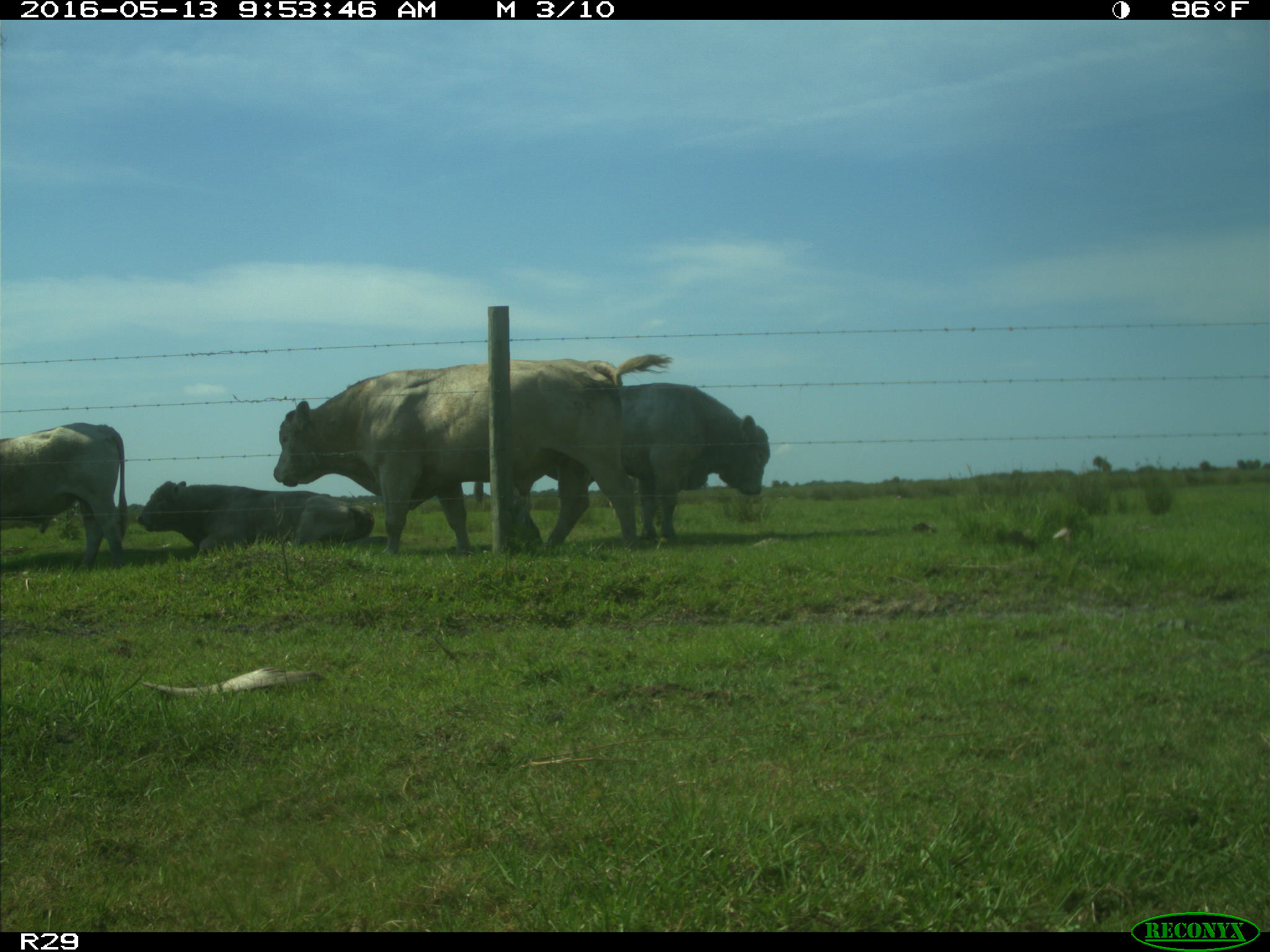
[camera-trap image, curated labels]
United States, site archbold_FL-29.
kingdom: Animalia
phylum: Chordata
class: Mammalia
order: Artiodactyla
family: Bovidae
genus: Bos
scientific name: Bos taurus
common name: domestic cow